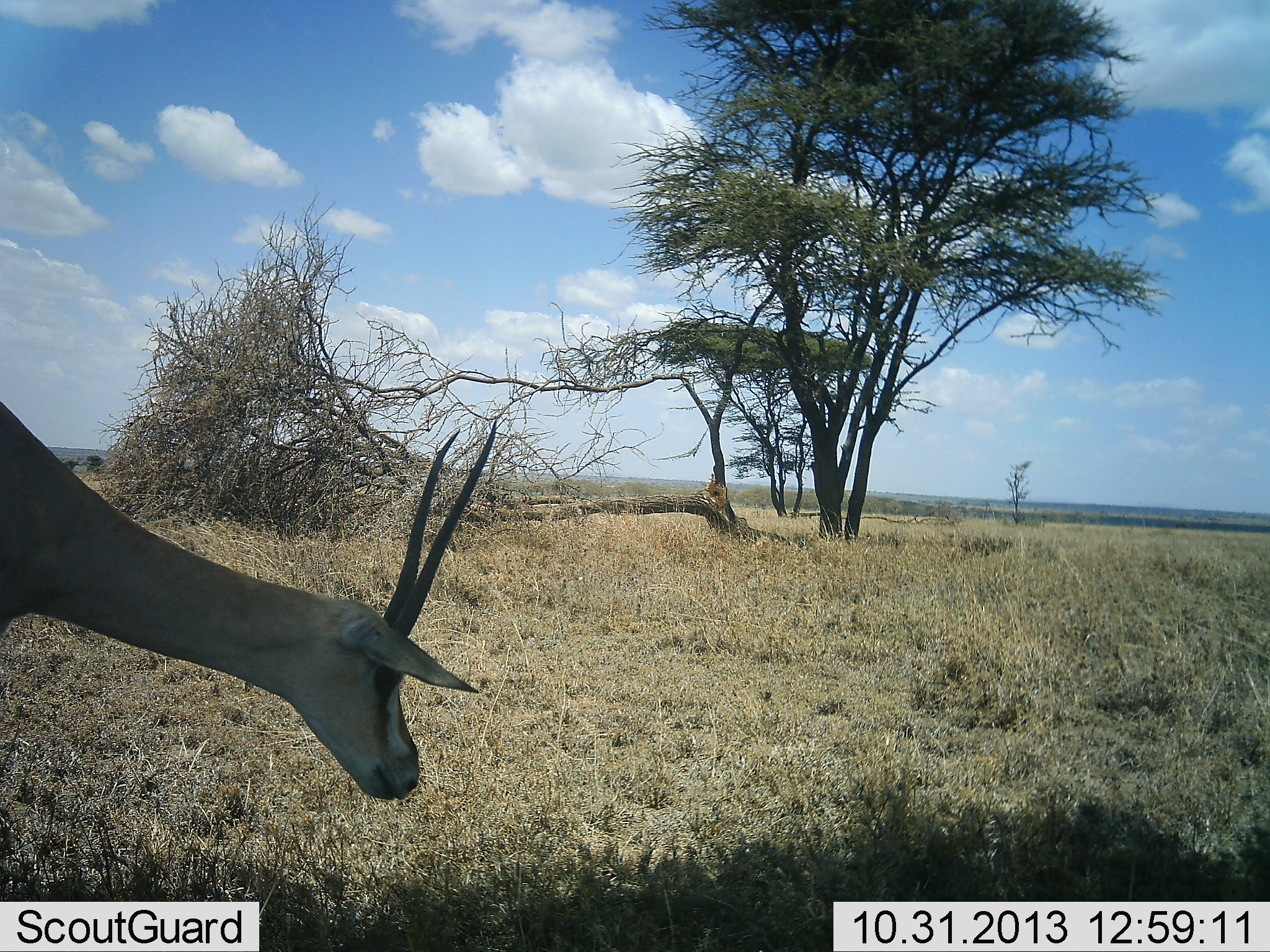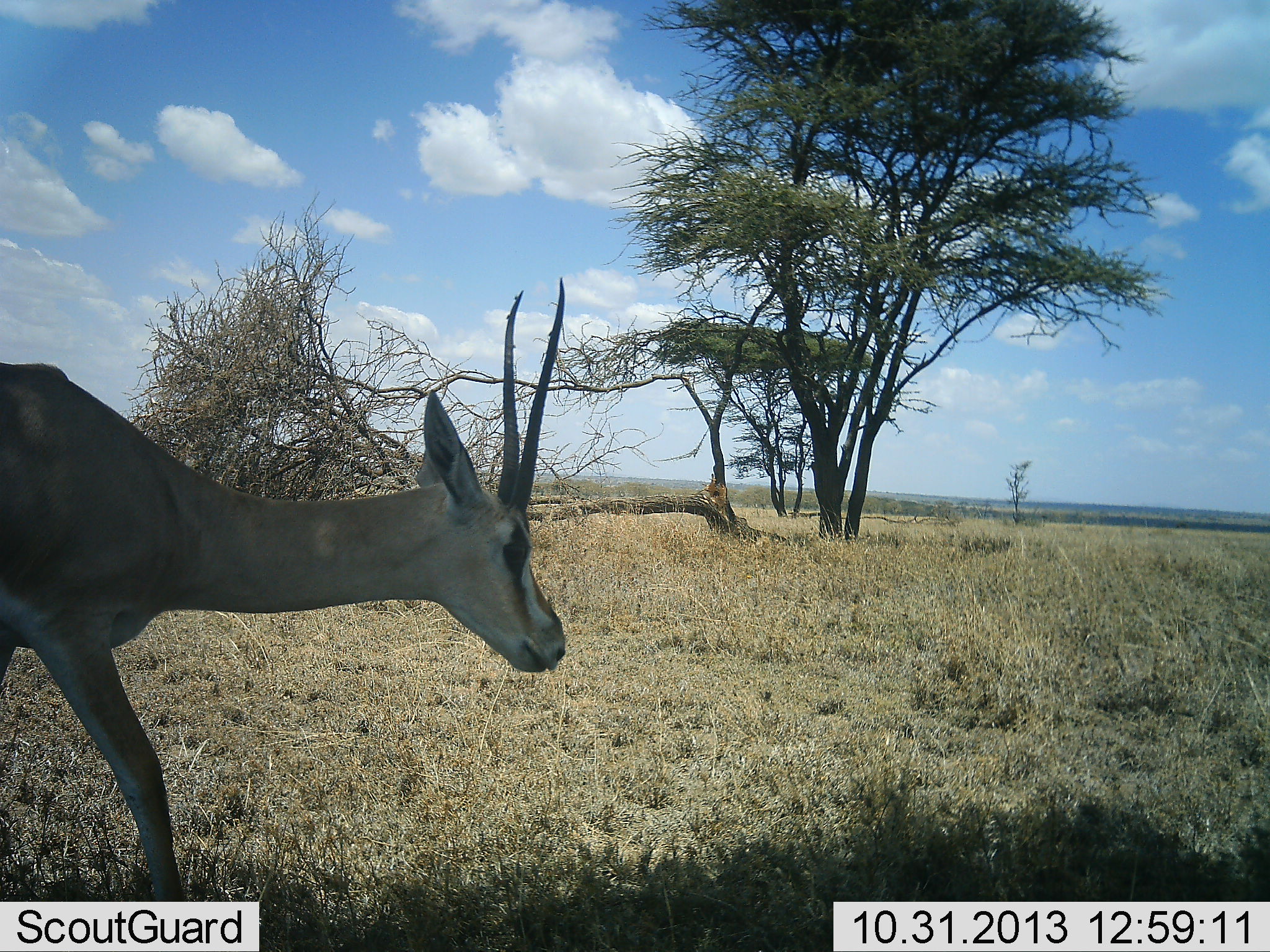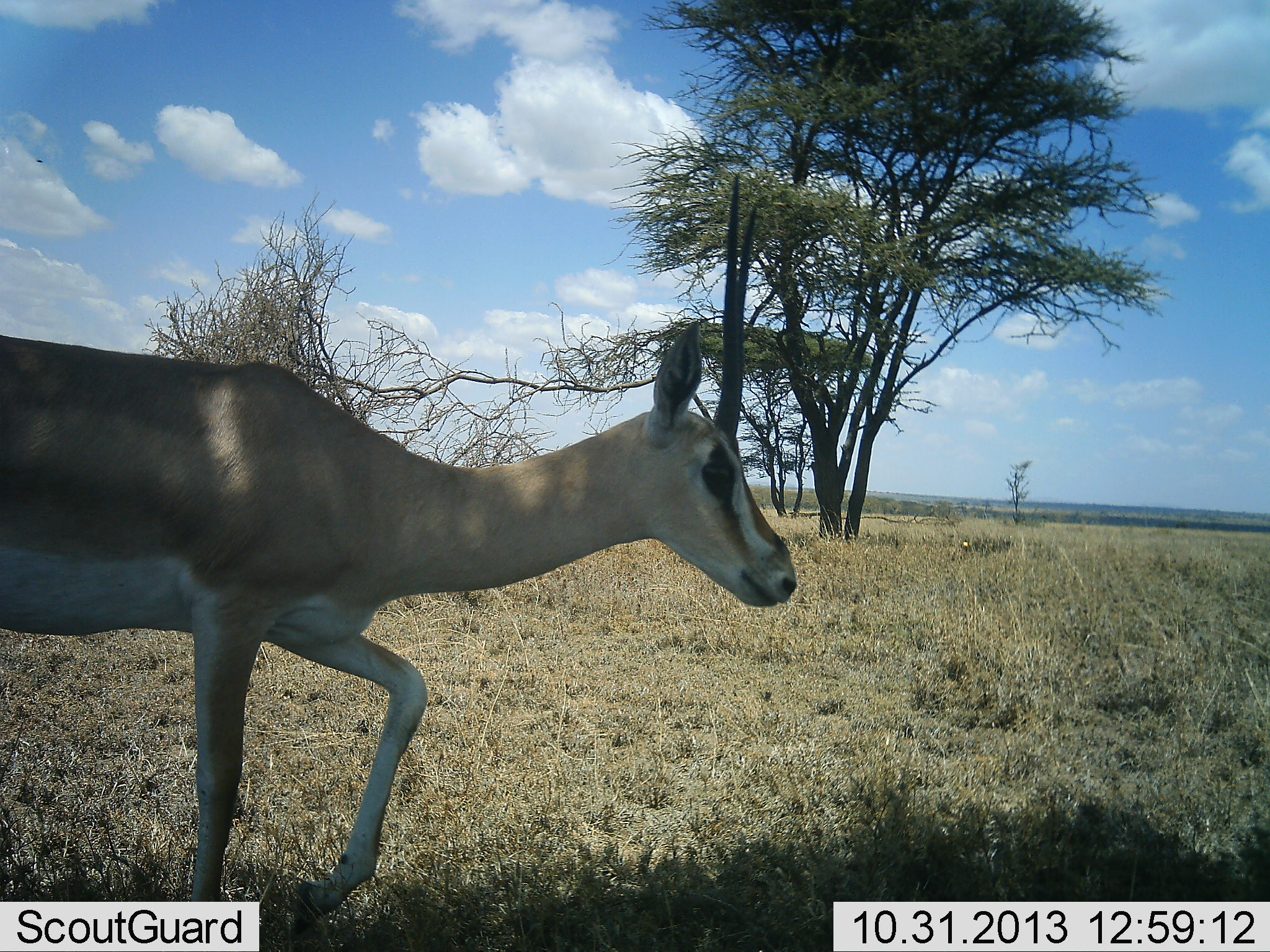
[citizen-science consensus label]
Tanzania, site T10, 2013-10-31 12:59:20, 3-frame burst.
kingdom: Animalia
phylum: Chordata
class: Mammalia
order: Artiodactyla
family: Bovidae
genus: Nanger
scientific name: Nanger granti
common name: grant's gazelle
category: gazellegrants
Gazellegrants (grant's gazelle) (Nanger granti), count 1. Behavior (volunteer vote fractions): standing 0%, resting 0%, moving 100%, interacting 0%. Young present (vote fraction): 0%. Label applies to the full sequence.